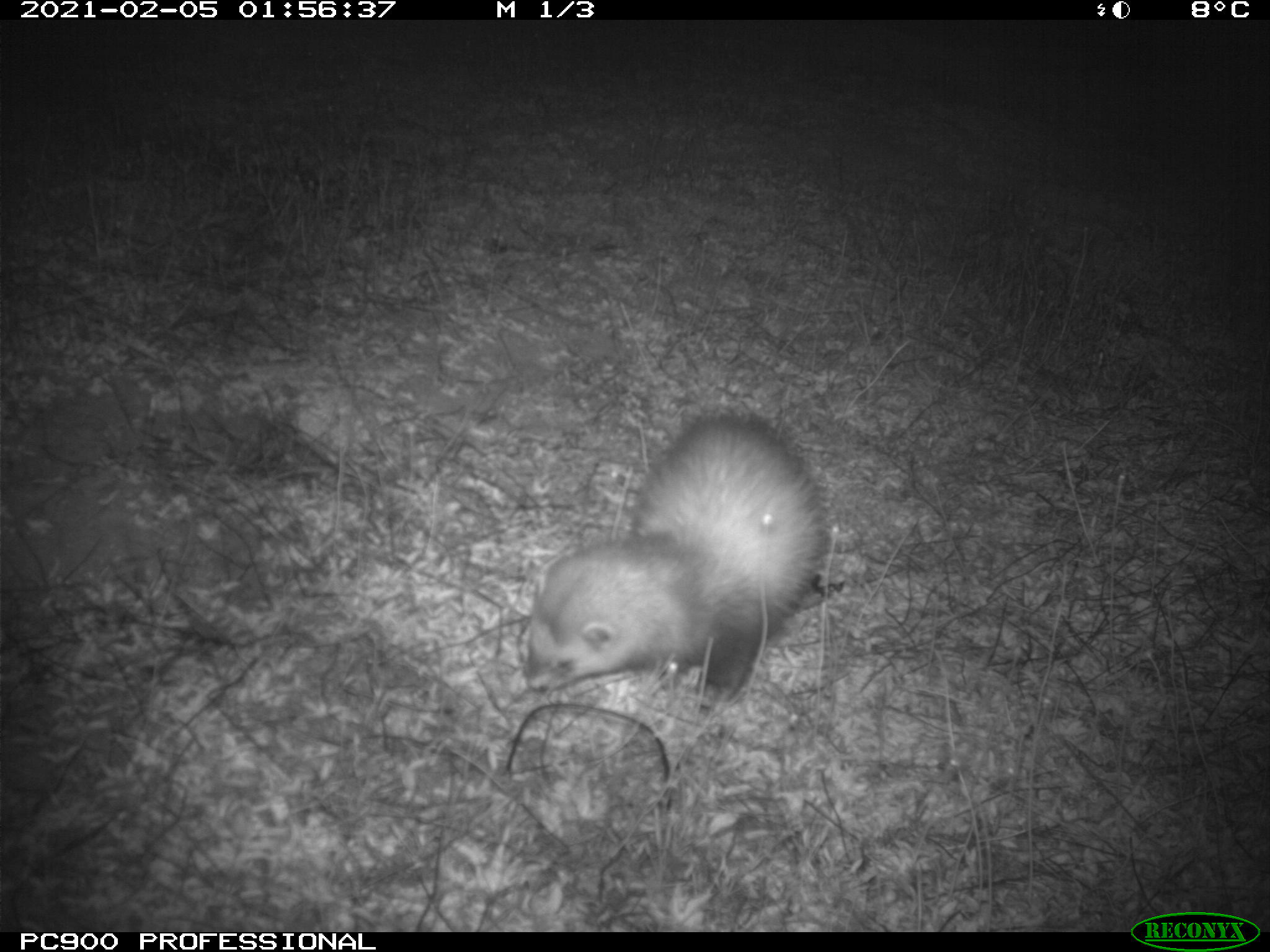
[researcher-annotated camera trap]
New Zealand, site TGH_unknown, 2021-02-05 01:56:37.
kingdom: Animalia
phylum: Chordata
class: Mammalia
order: Carnivora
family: Mustelidae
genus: Mustela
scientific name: Mustela furo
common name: ferret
Ferret (Mustela furo).